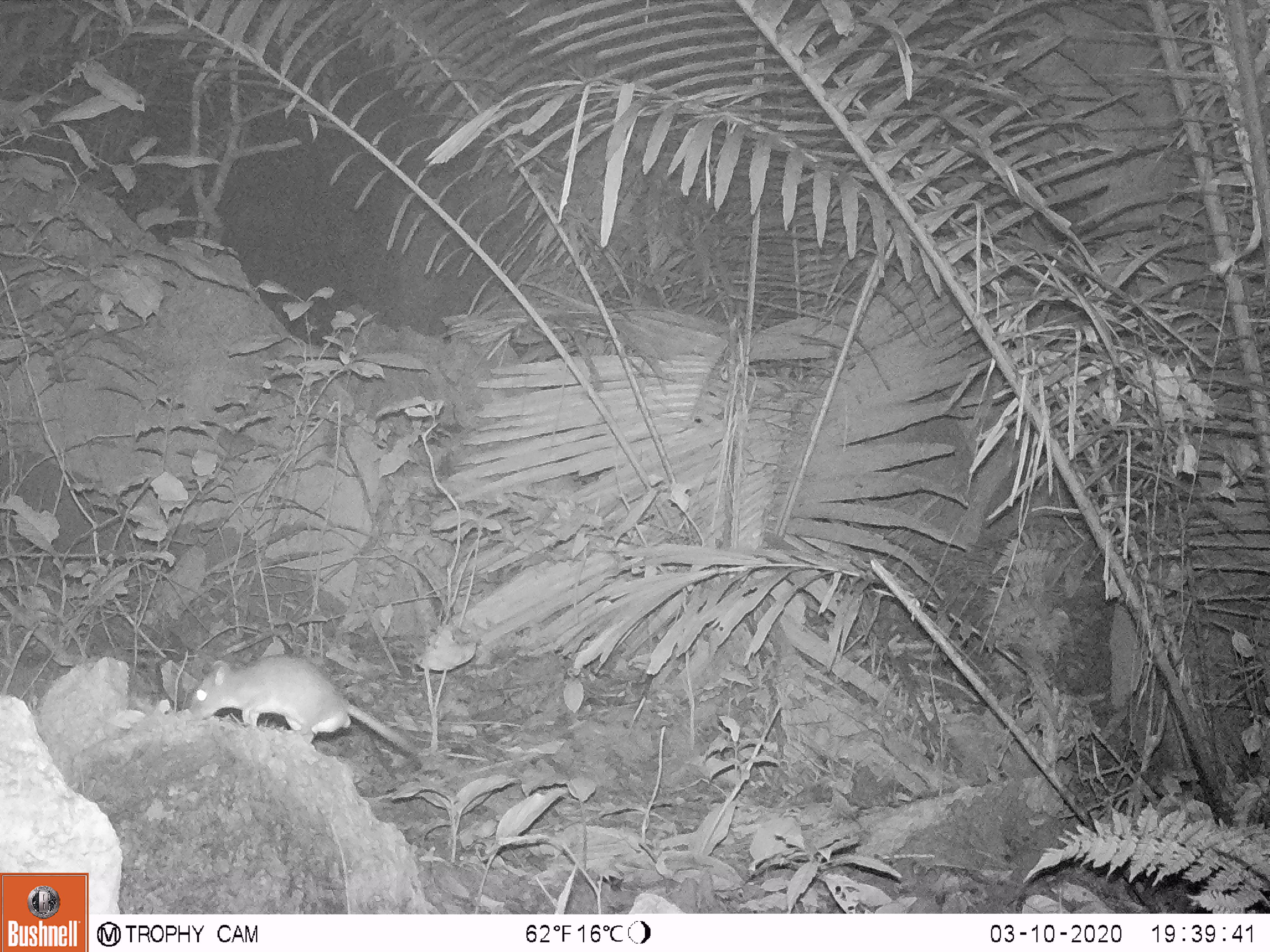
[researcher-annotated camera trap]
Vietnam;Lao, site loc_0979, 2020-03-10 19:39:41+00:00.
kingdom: Animalia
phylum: Chordata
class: Mammalia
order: Rodentia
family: Muridae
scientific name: Muridae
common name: old-world mice and rats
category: unidentified murid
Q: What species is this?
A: Unidentified murid (old-world mice and rats) (Muridae).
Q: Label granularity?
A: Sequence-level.